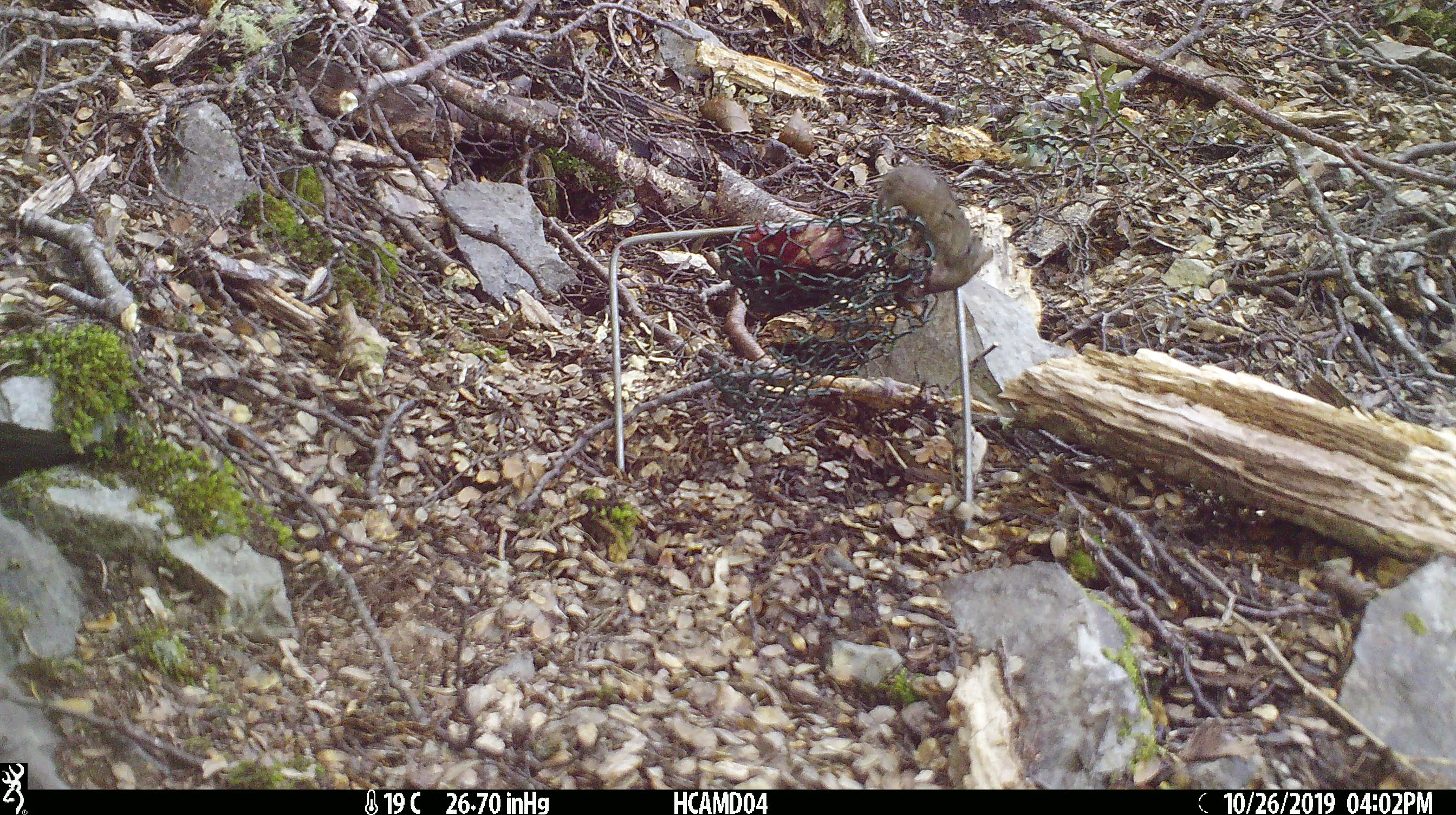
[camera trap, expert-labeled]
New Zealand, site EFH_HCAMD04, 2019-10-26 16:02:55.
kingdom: Animalia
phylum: Chordata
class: Mammalia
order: Rodentia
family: Muridae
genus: Mus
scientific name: Mus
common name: mouse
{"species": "mouse (Mus)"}